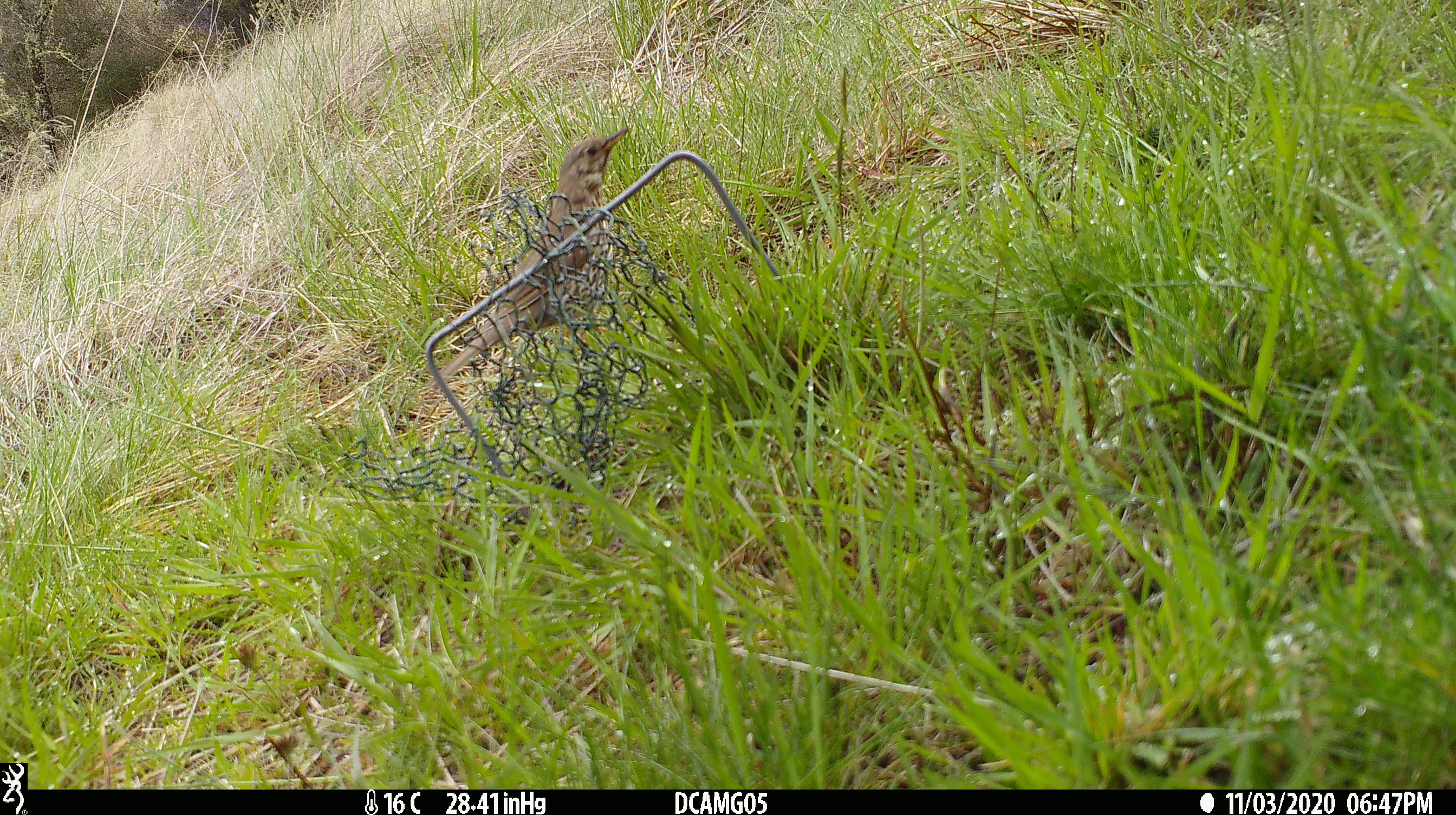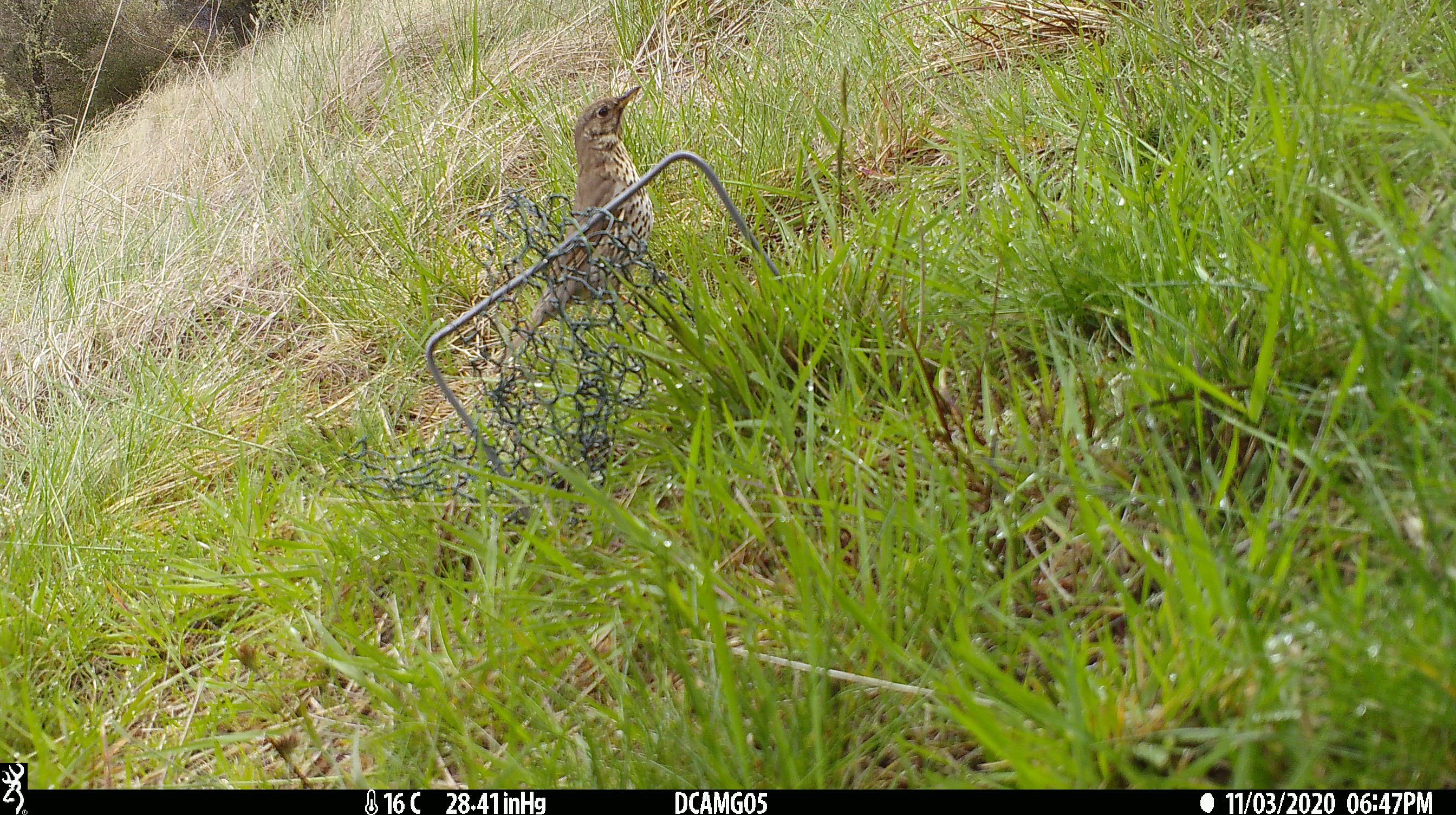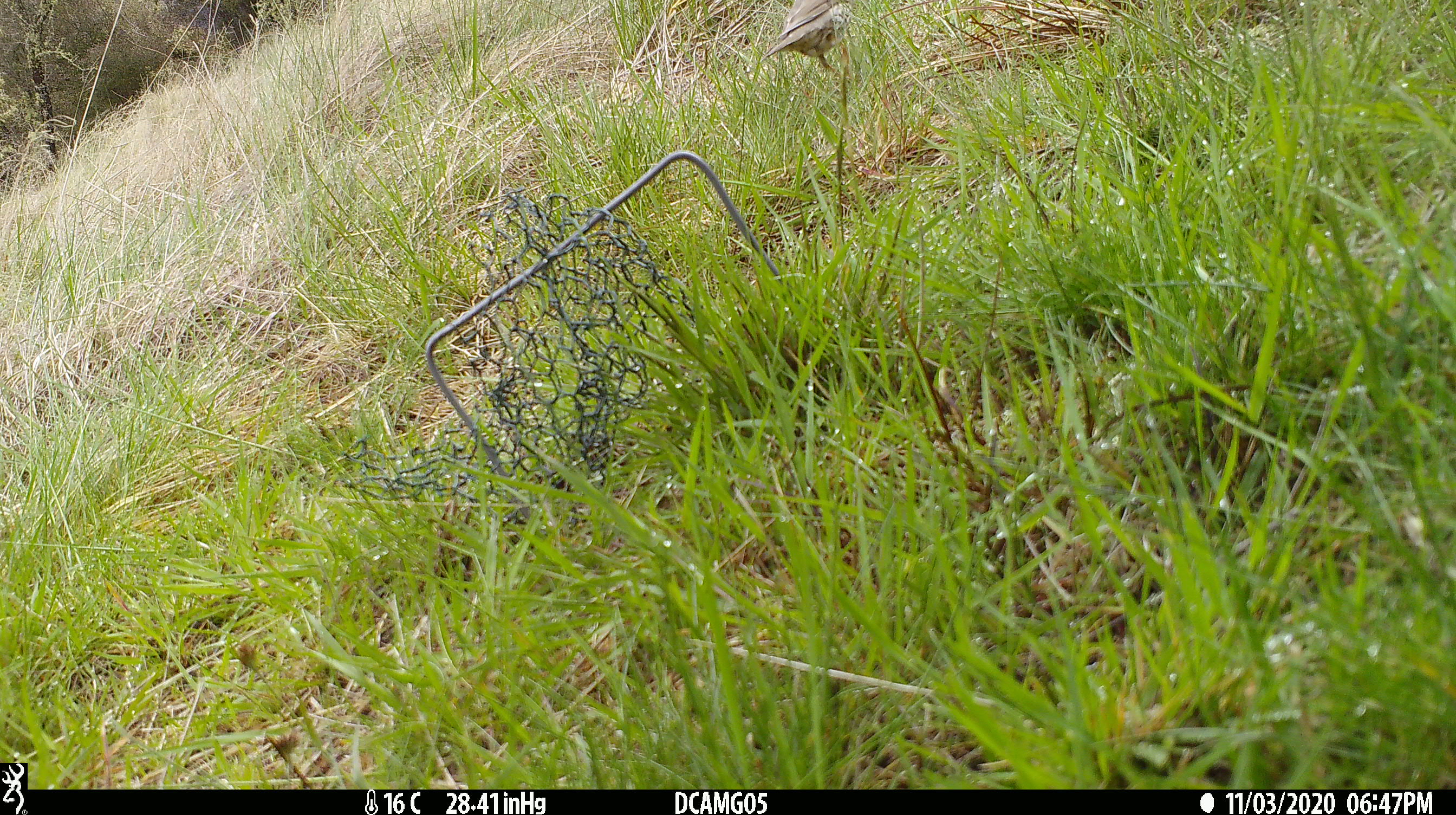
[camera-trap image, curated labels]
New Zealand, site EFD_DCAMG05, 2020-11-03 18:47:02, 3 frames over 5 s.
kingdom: Animalia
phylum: Chordata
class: Aves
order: Passeriformes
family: Turdidae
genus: Turdus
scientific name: Turdus philomelos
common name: song thrush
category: thrush